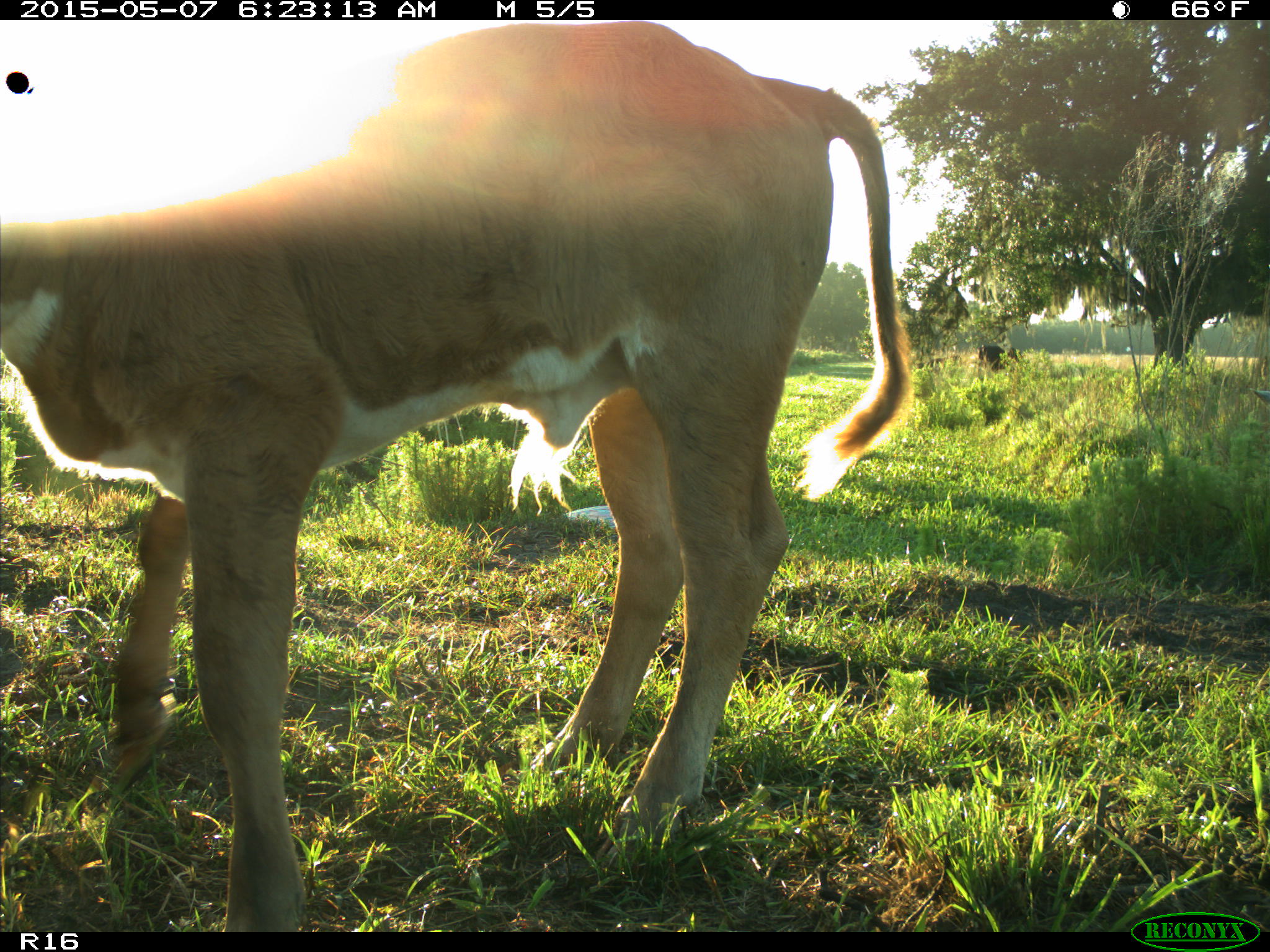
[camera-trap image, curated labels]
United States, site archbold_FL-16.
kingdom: Animalia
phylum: Chordata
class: Mammalia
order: Artiodactyla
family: Bovidae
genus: Bos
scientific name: Bos taurus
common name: domestic cow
Bos taurus (domestic cow).